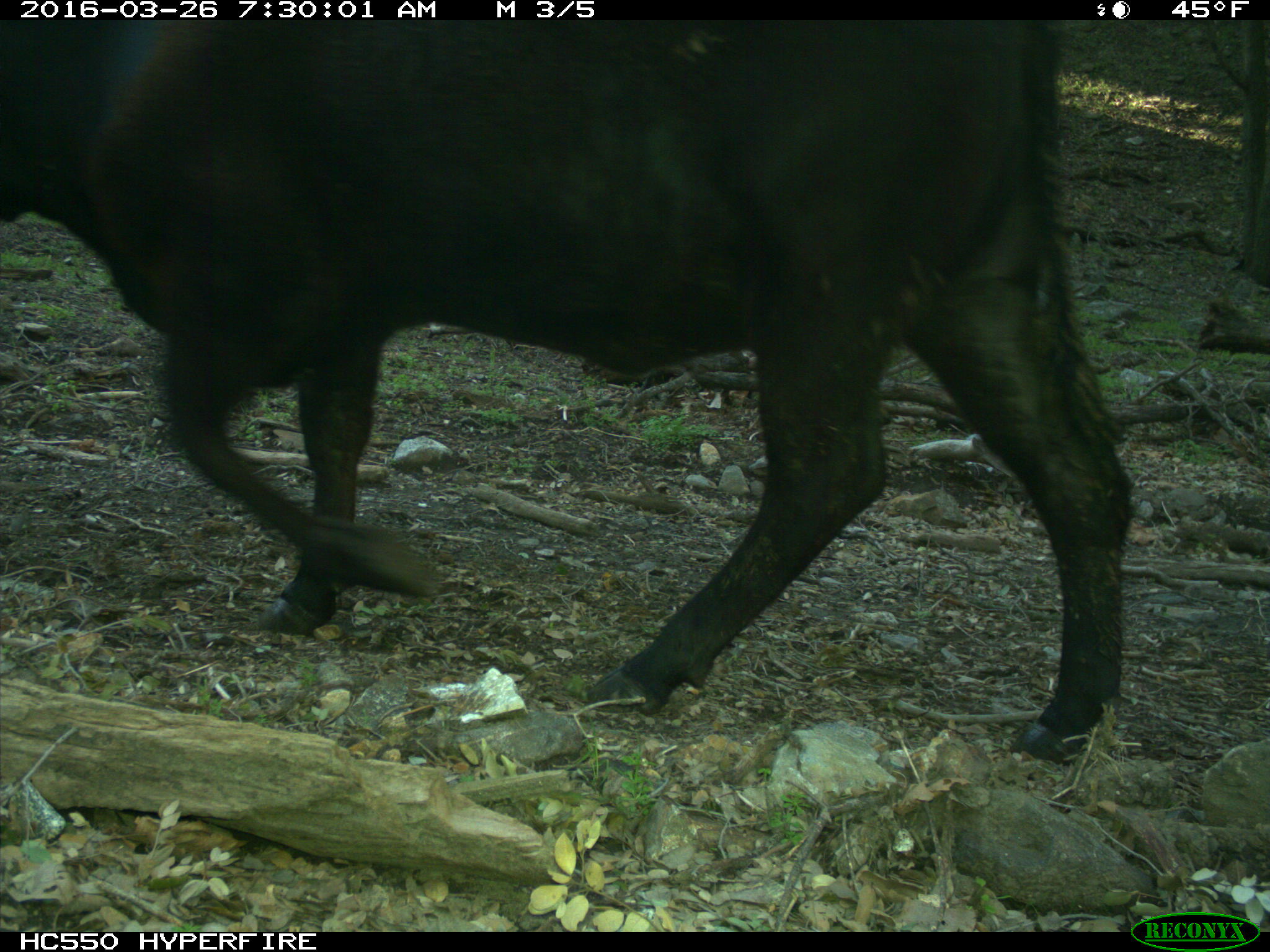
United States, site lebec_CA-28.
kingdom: Animalia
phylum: Chordata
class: Mammalia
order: Artiodactyla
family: Bovidae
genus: Bos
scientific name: Bos taurus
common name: domestic cow